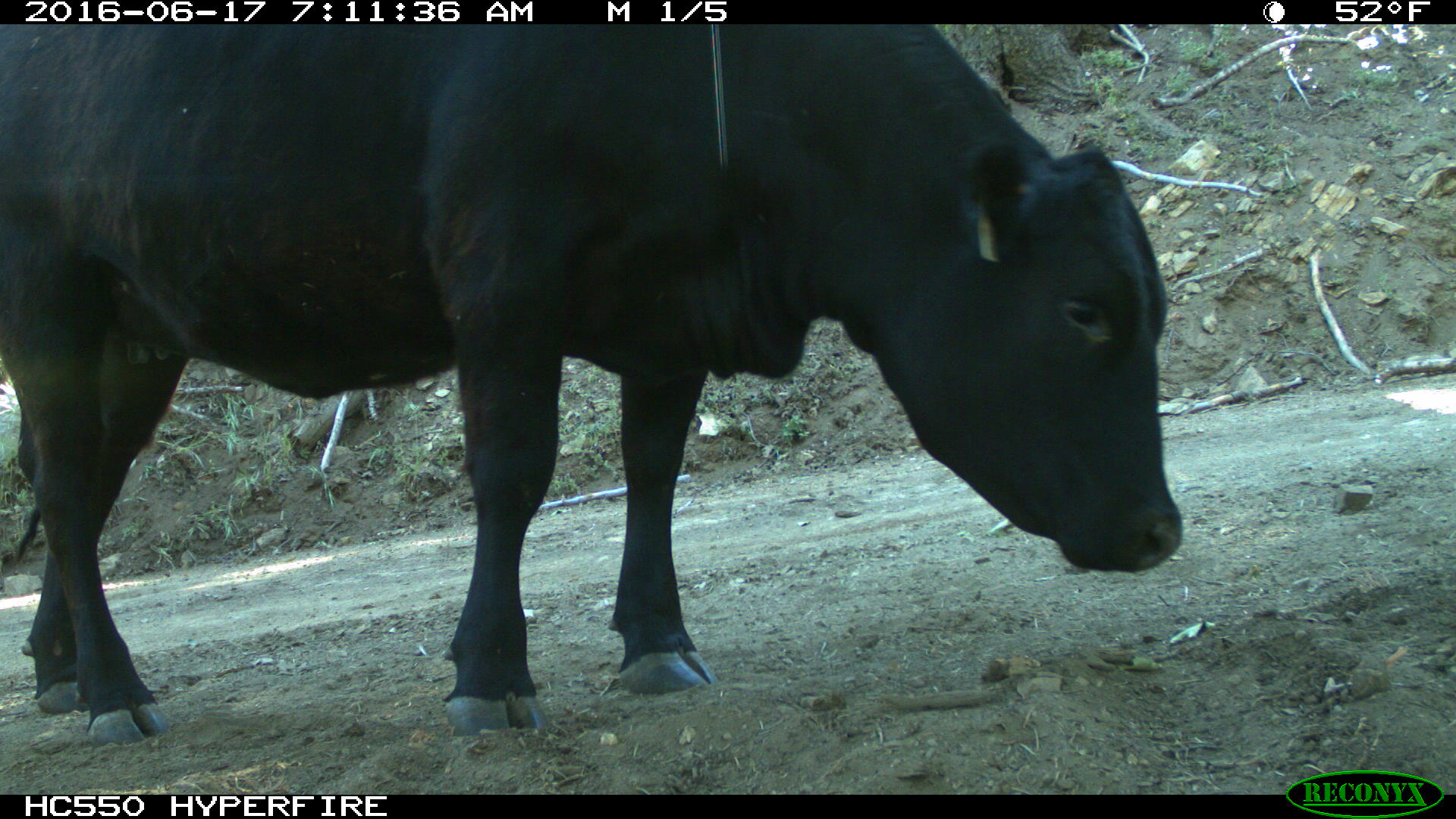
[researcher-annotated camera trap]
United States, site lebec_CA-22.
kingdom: Animalia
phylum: Chordata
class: Mammalia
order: Artiodactyla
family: Bovidae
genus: Bos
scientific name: Bos taurus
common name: domestic cow